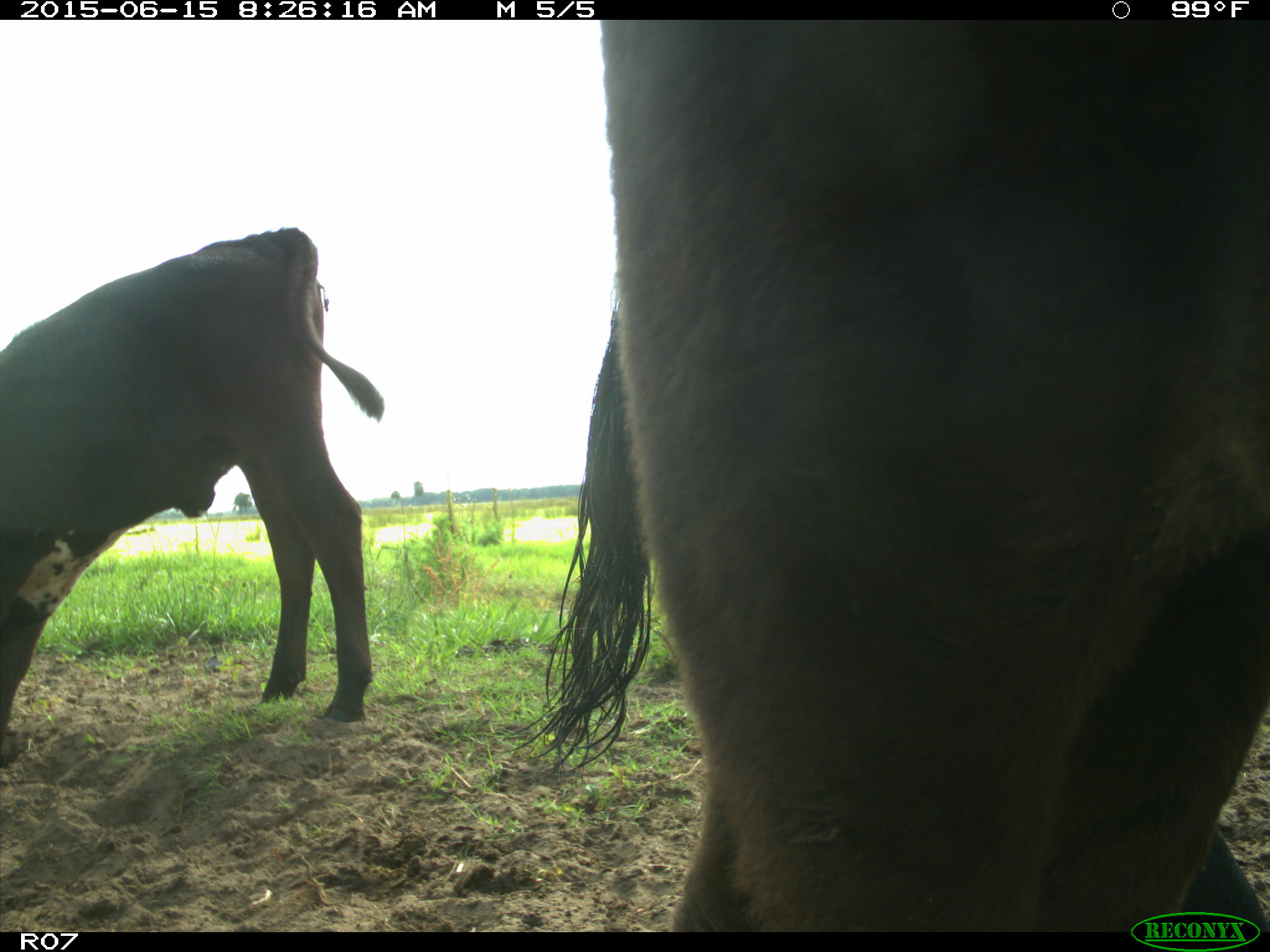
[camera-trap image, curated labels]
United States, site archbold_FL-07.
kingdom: Animalia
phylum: Chordata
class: Mammalia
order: Artiodactyla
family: Bovidae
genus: Bos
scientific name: Bos taurus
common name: domestic cow